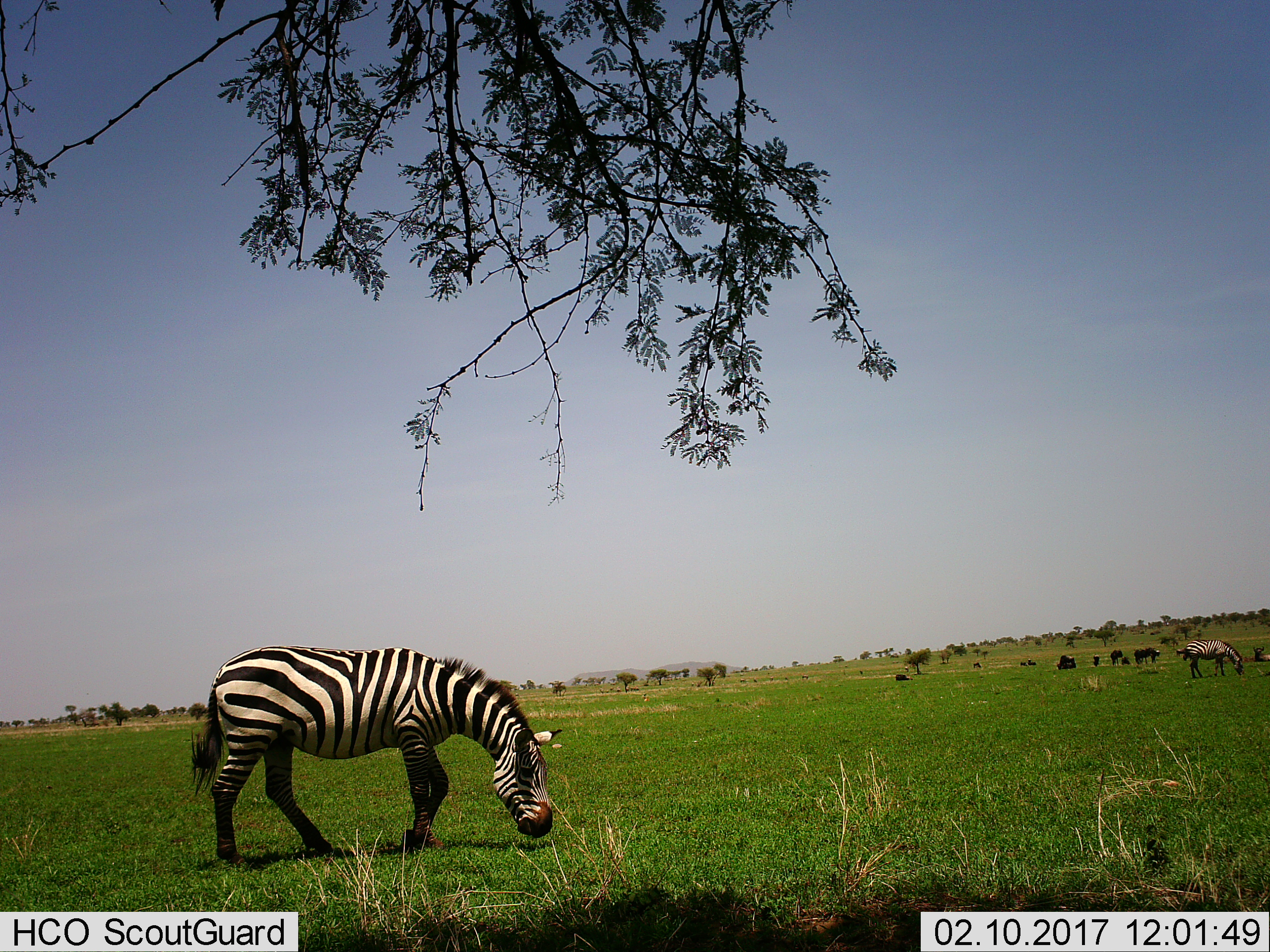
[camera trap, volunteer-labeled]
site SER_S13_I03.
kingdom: Animalia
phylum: Chordata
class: Mammalia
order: Perissodactyla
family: Equidae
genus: Equus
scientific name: Equus quagga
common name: plains zebra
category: zebraplains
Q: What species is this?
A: Zebraplains (plains zebra) (Equus quagga).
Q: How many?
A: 2.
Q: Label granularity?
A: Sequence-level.